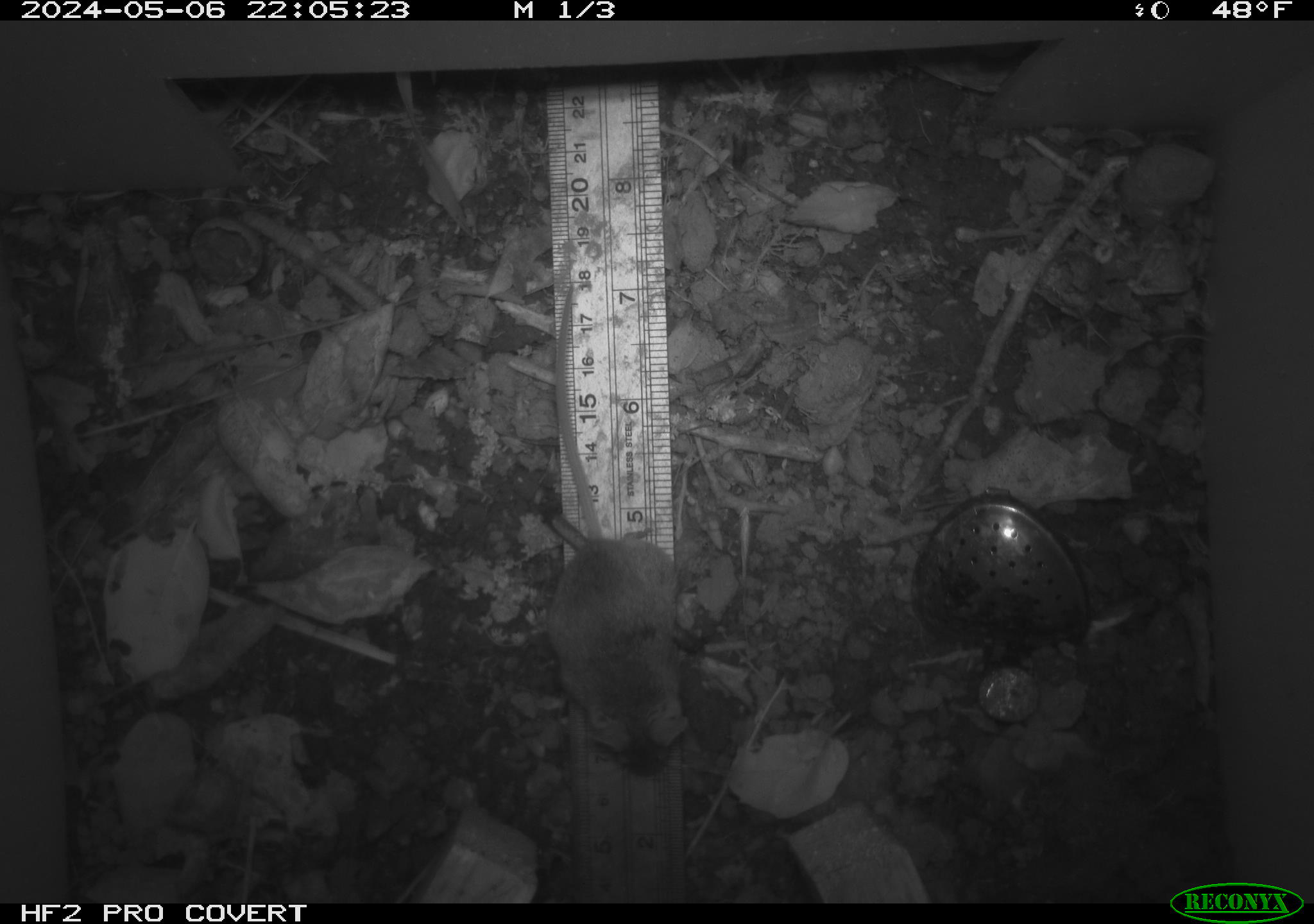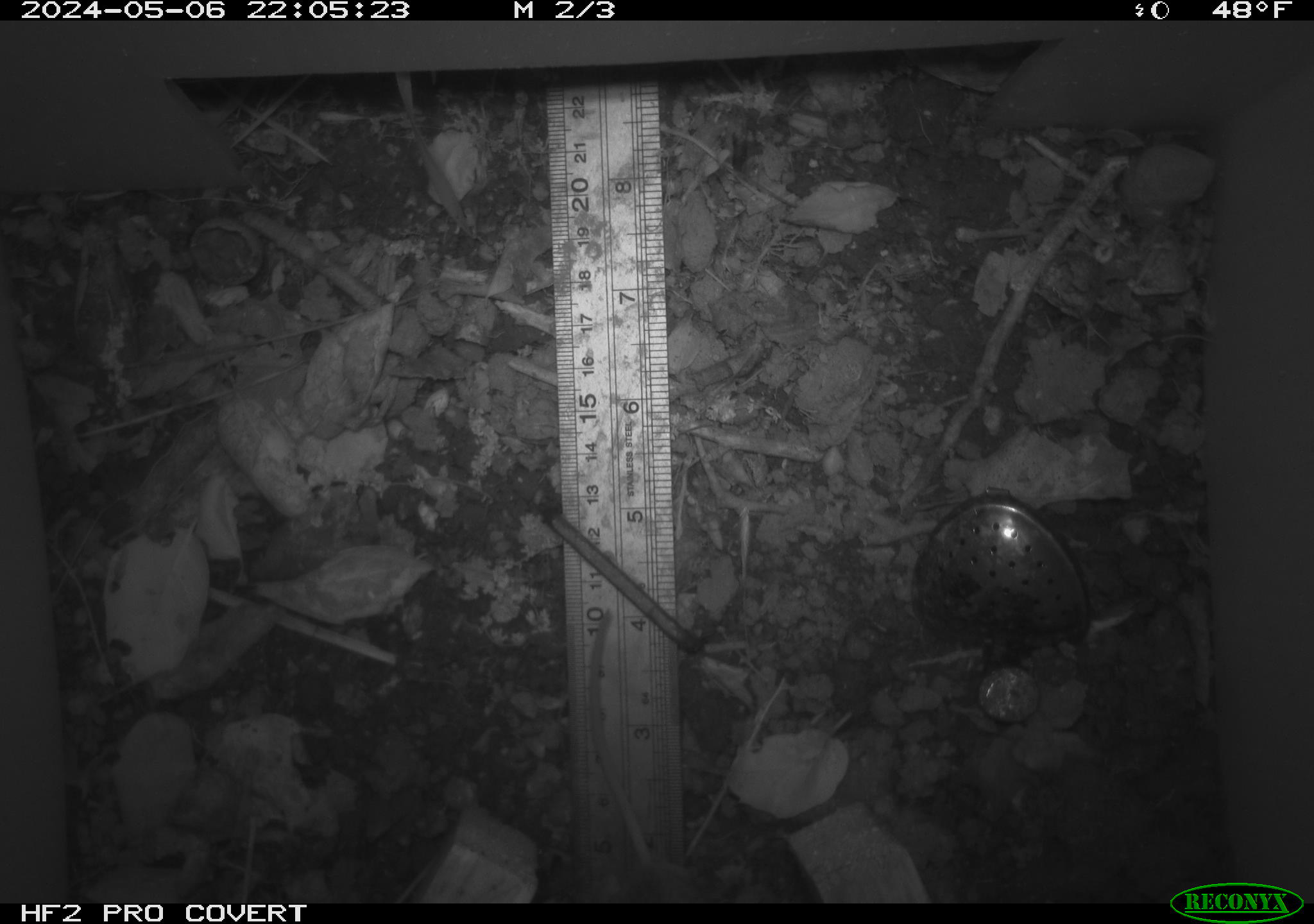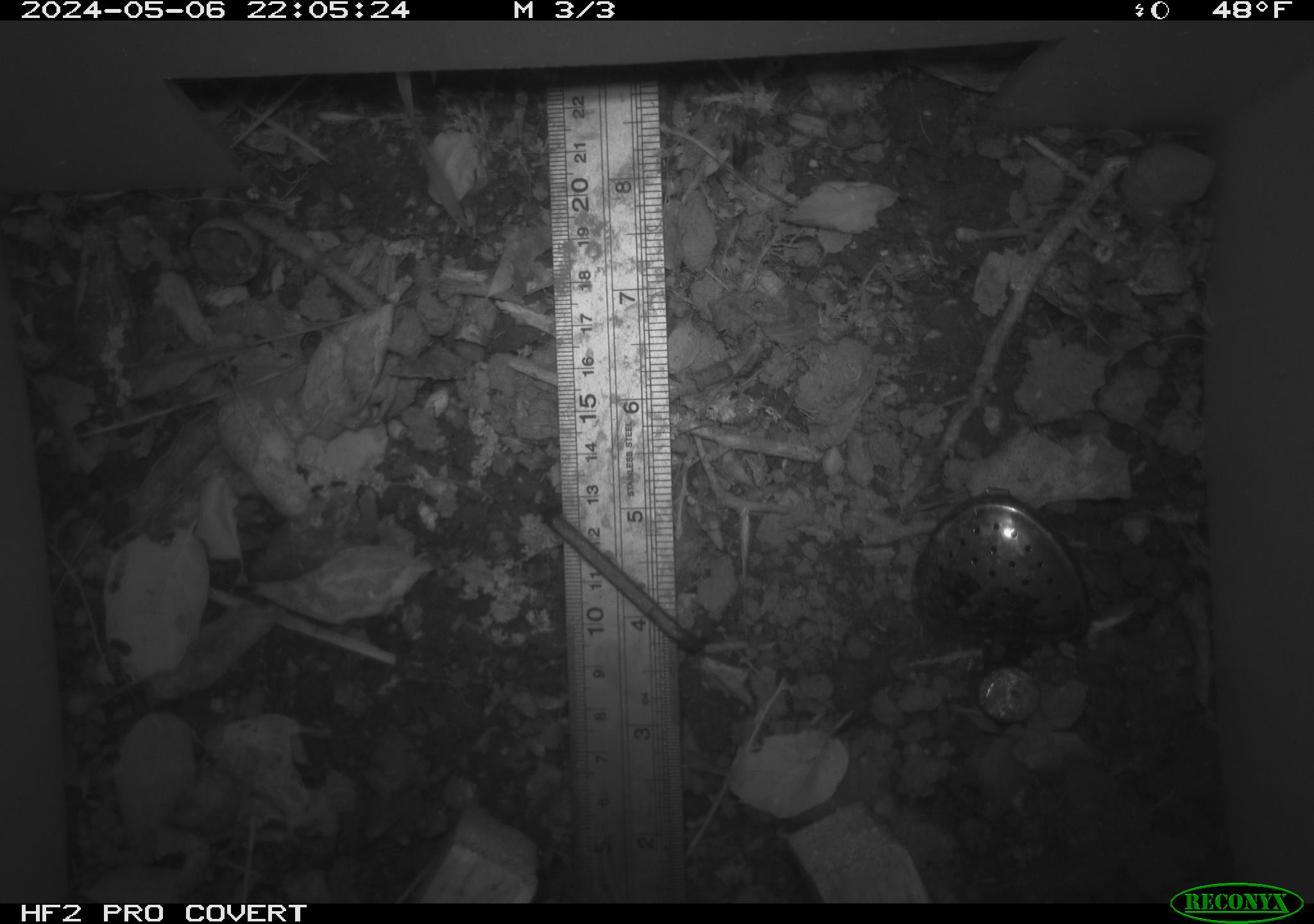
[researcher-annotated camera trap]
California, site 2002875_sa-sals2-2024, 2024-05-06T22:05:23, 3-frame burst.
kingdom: Animalia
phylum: Chordata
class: Mammalia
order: Rodentia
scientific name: Rodentia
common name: mouse species